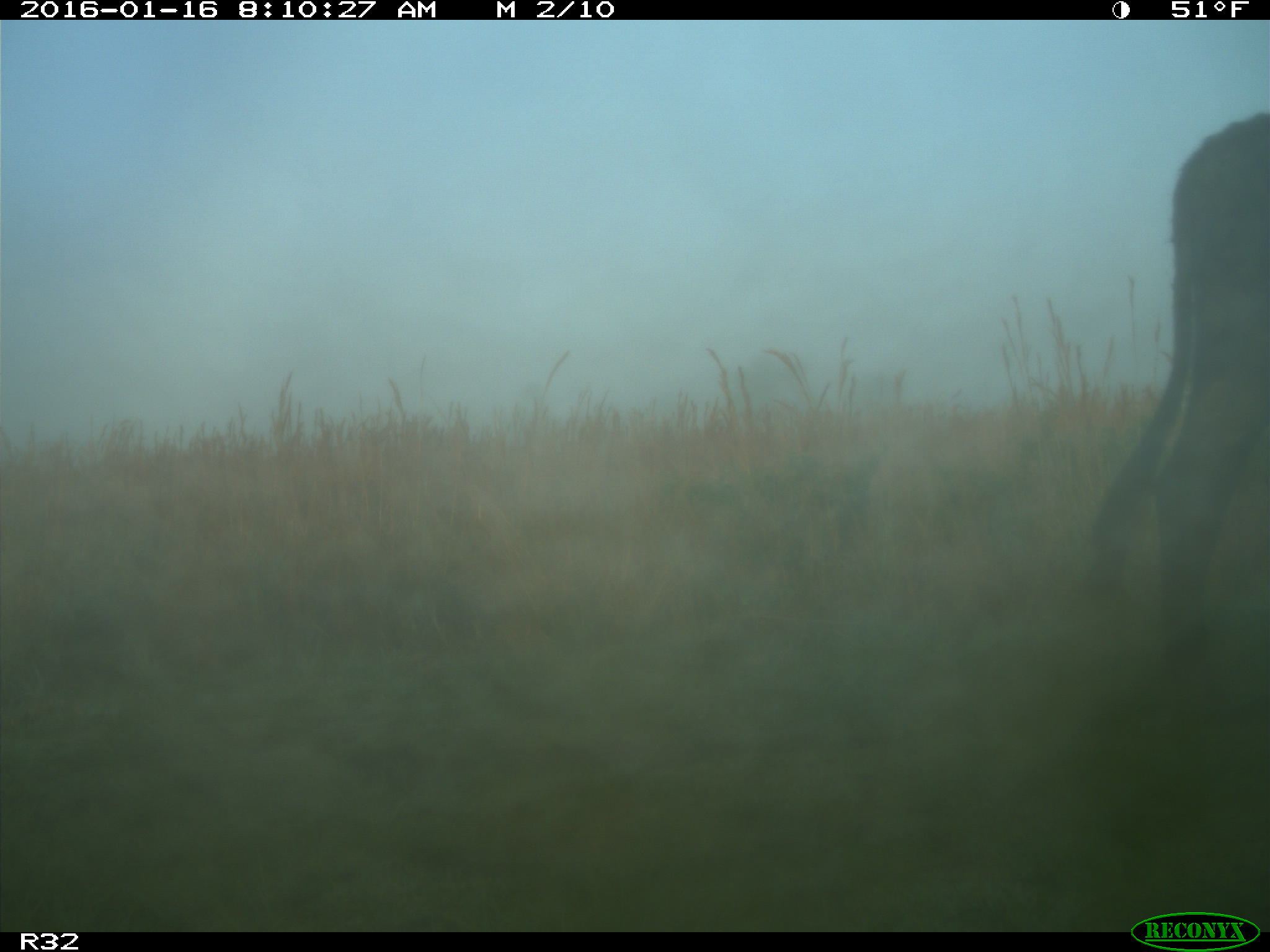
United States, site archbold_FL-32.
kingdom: Animalia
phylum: Chordata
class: Mammalia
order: Artiodactyla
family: Bovidae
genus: Bos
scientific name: Bos taurus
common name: domestic cow